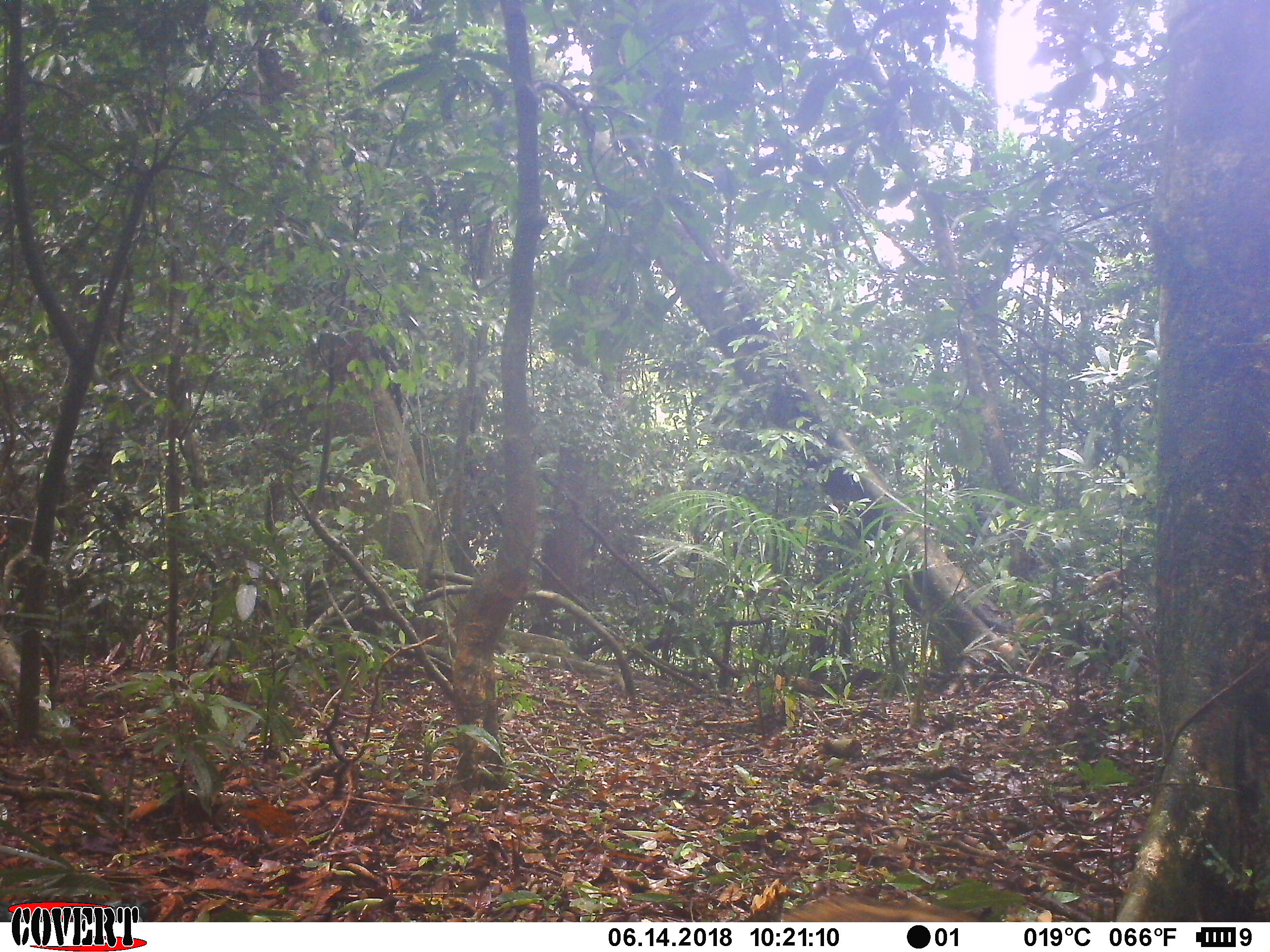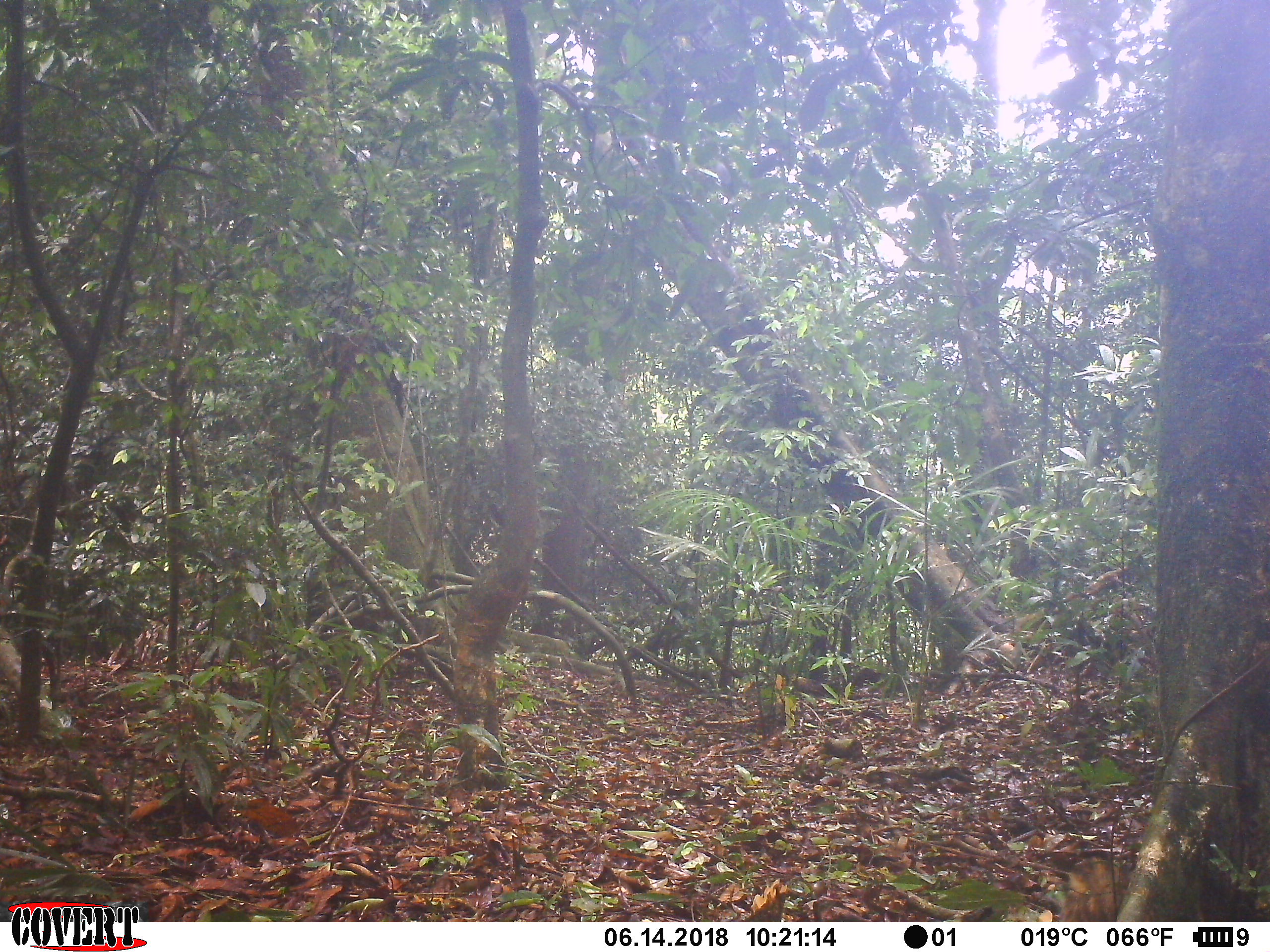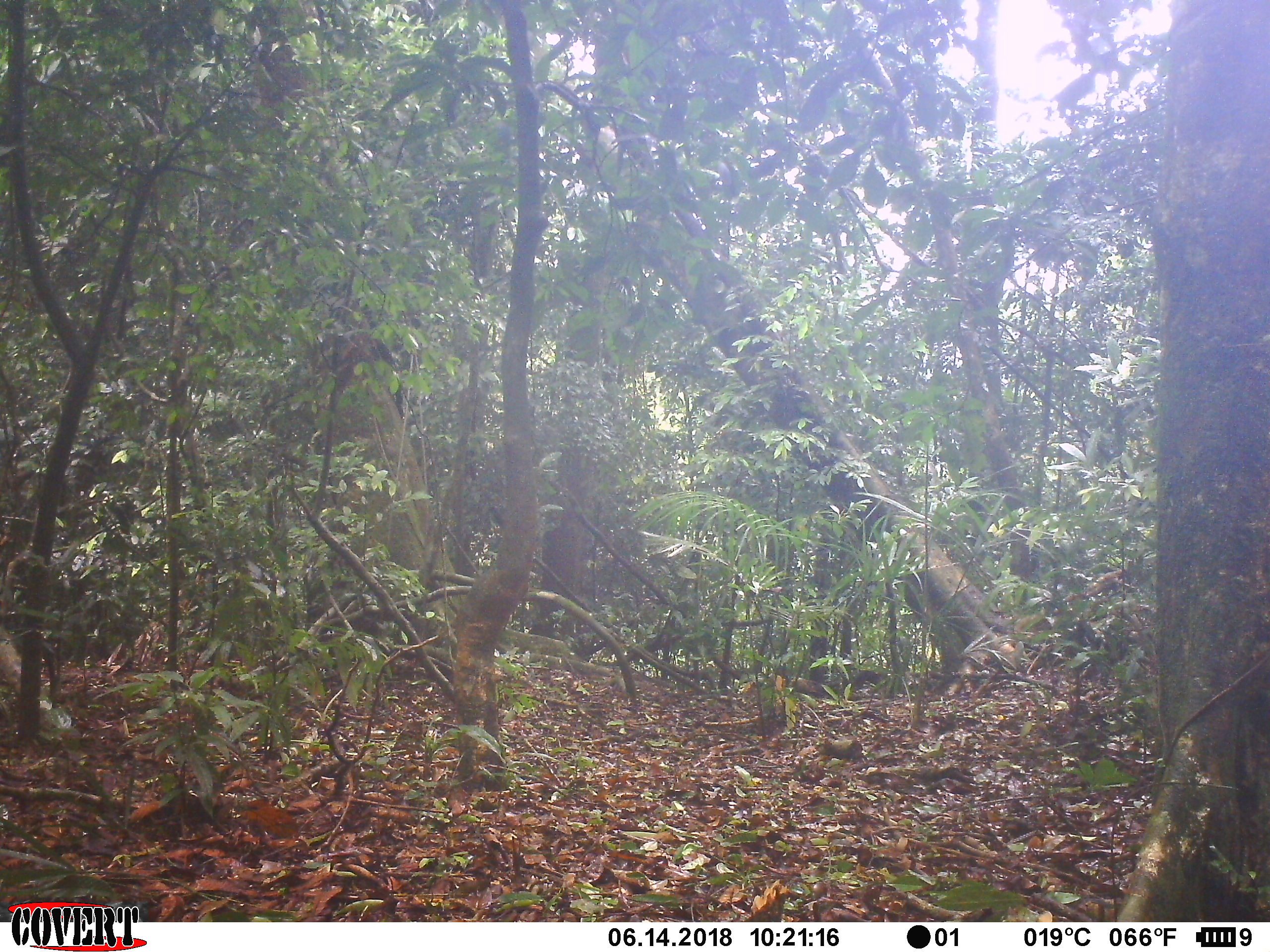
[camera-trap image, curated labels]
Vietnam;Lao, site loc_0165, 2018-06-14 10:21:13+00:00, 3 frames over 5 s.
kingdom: Animalia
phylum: Chordata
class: Mammalia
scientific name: Laurasiatheria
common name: ungulate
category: unidentified ungulates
Unidentified ungulates (ungulate) (Laurasiatheria). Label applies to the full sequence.